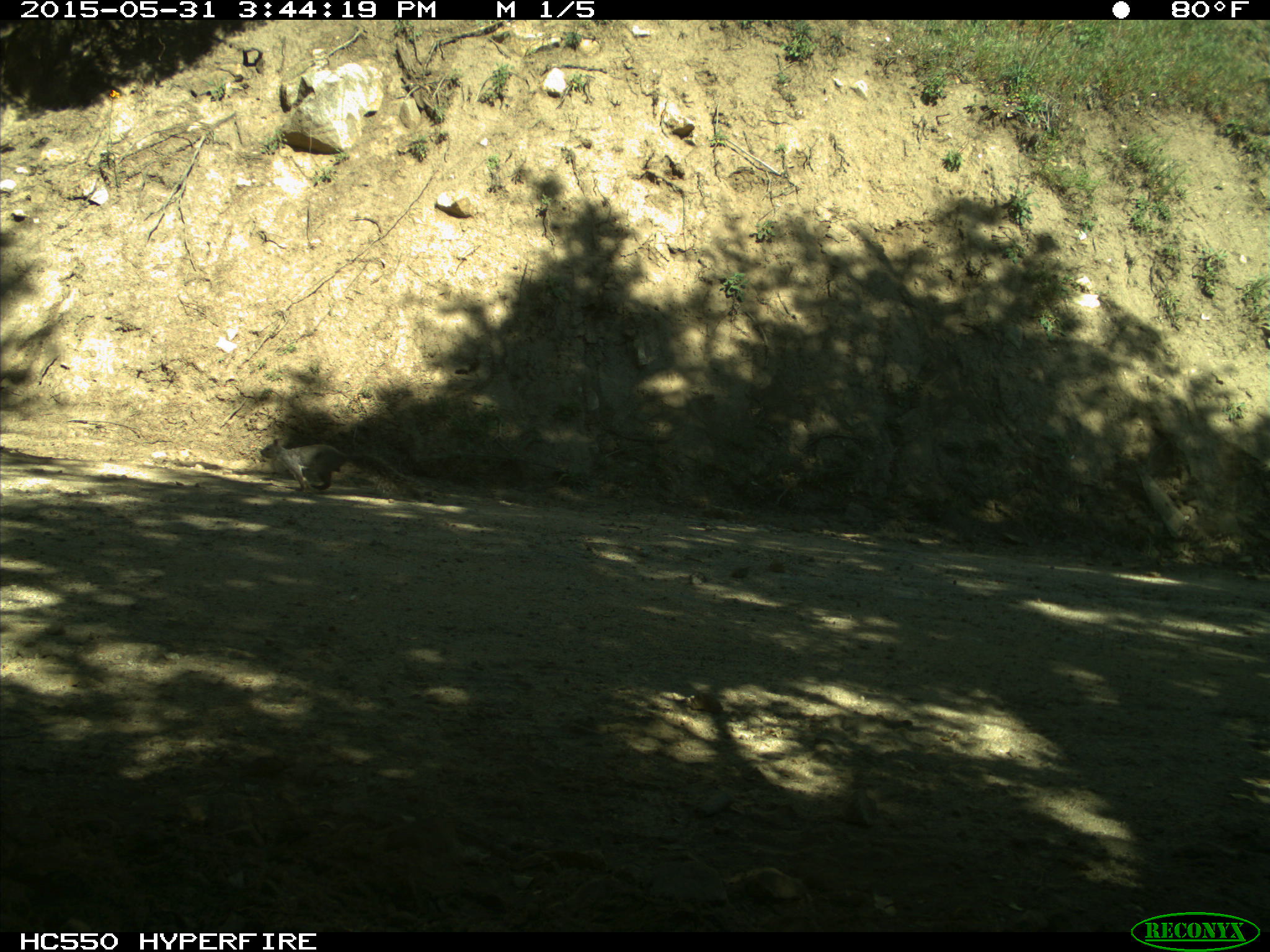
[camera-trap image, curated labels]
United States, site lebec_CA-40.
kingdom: Animalia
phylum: Chordata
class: Mammalia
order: Rodentia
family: Sciuridae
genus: Sciurus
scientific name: Sciurus carolinensis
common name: eastern gray squirrel